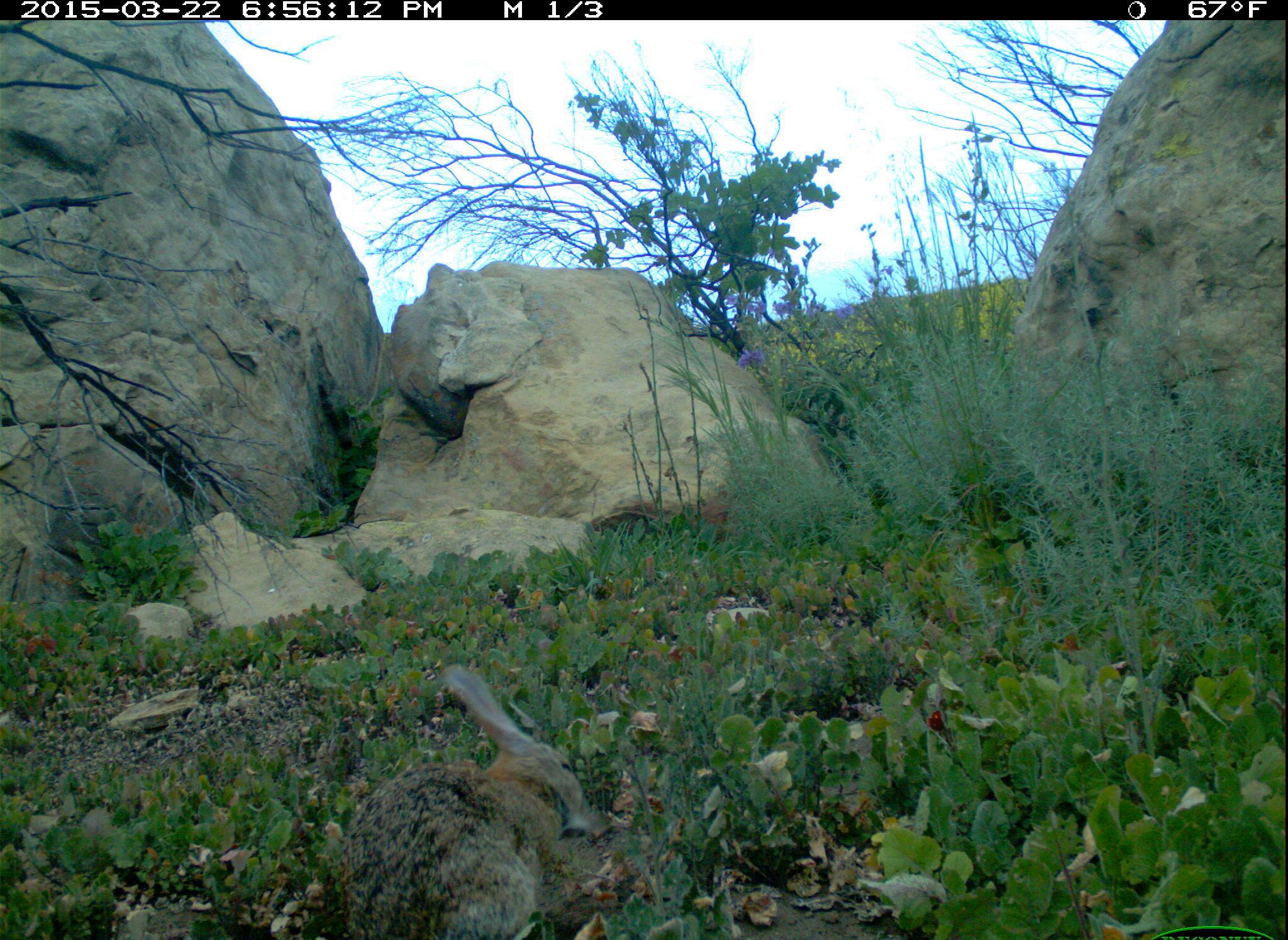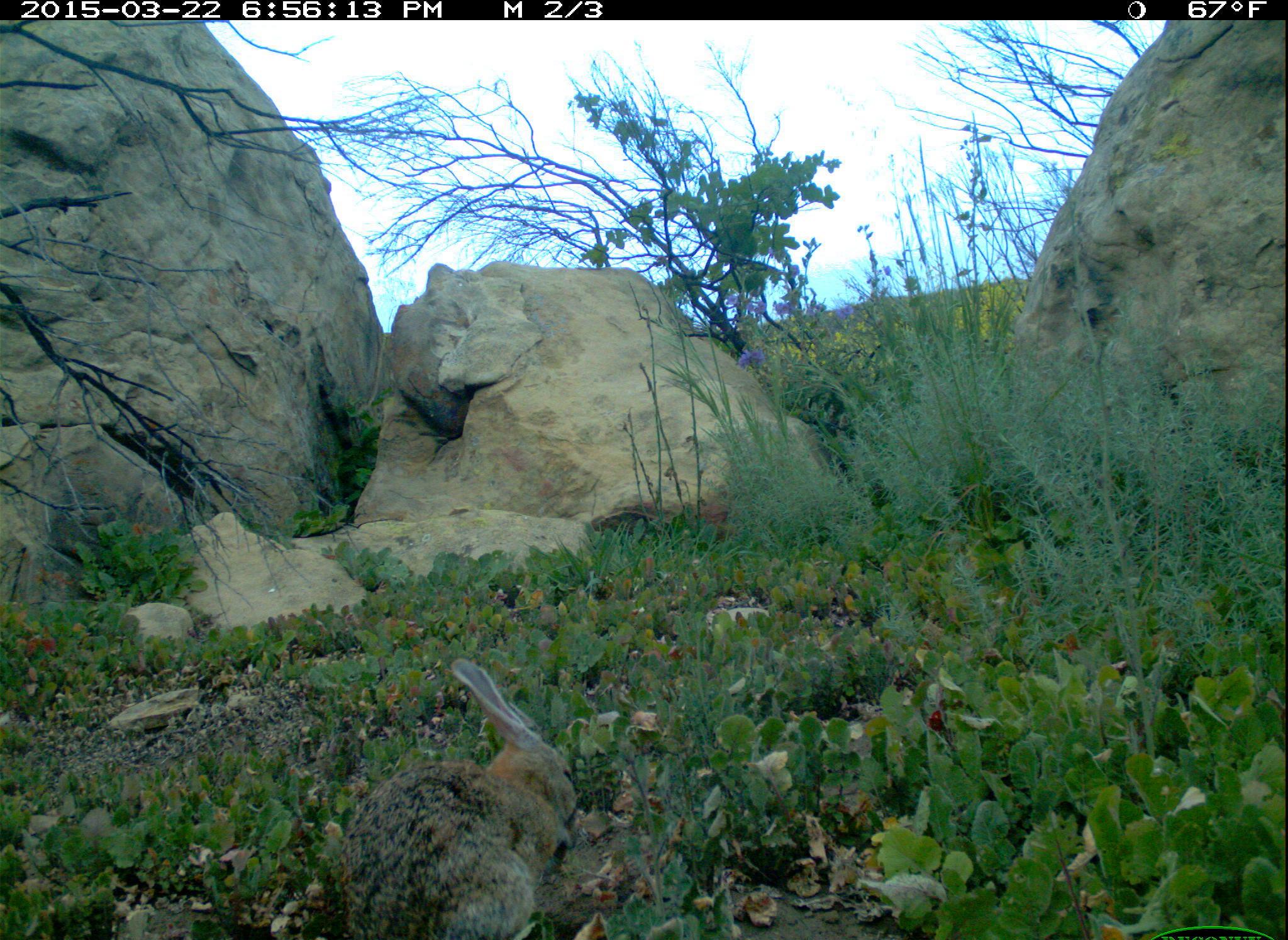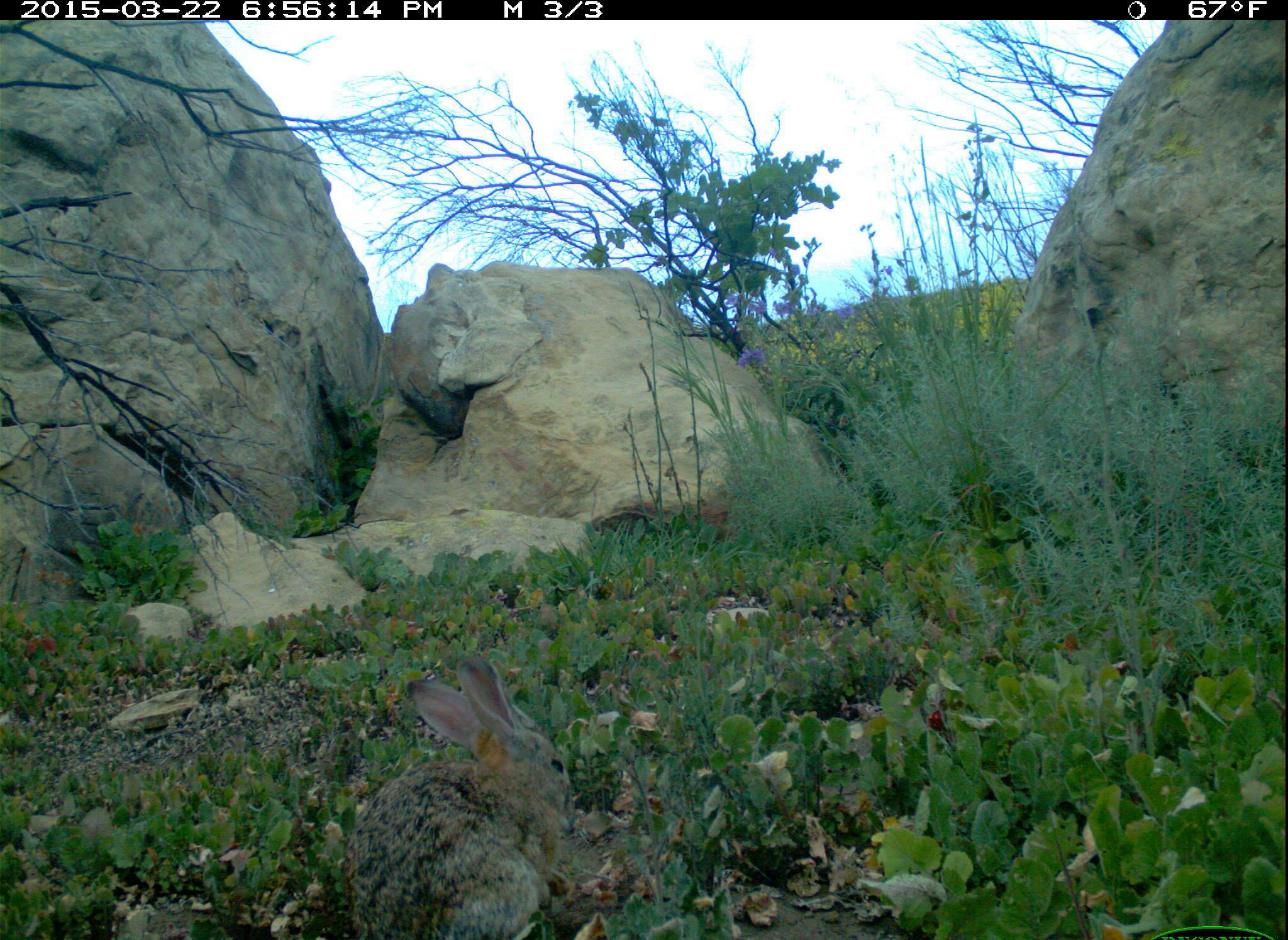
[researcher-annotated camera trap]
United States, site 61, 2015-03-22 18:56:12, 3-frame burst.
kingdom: Animalia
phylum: Chordata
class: Mammalia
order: Lagomorpha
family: Leporidae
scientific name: Leporidae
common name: rabbits and hares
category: rabbit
Rabbit (rabbits and hares) (Leporidae).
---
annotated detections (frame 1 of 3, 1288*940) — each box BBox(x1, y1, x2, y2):
rabbit: BBox(327, 656, 612, 931)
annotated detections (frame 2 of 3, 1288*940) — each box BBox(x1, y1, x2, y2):
rabbit: BBox(322, 651, 601, 940)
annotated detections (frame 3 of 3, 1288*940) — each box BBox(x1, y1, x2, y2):
rabbit: BBox(325, 638, 588, 940)